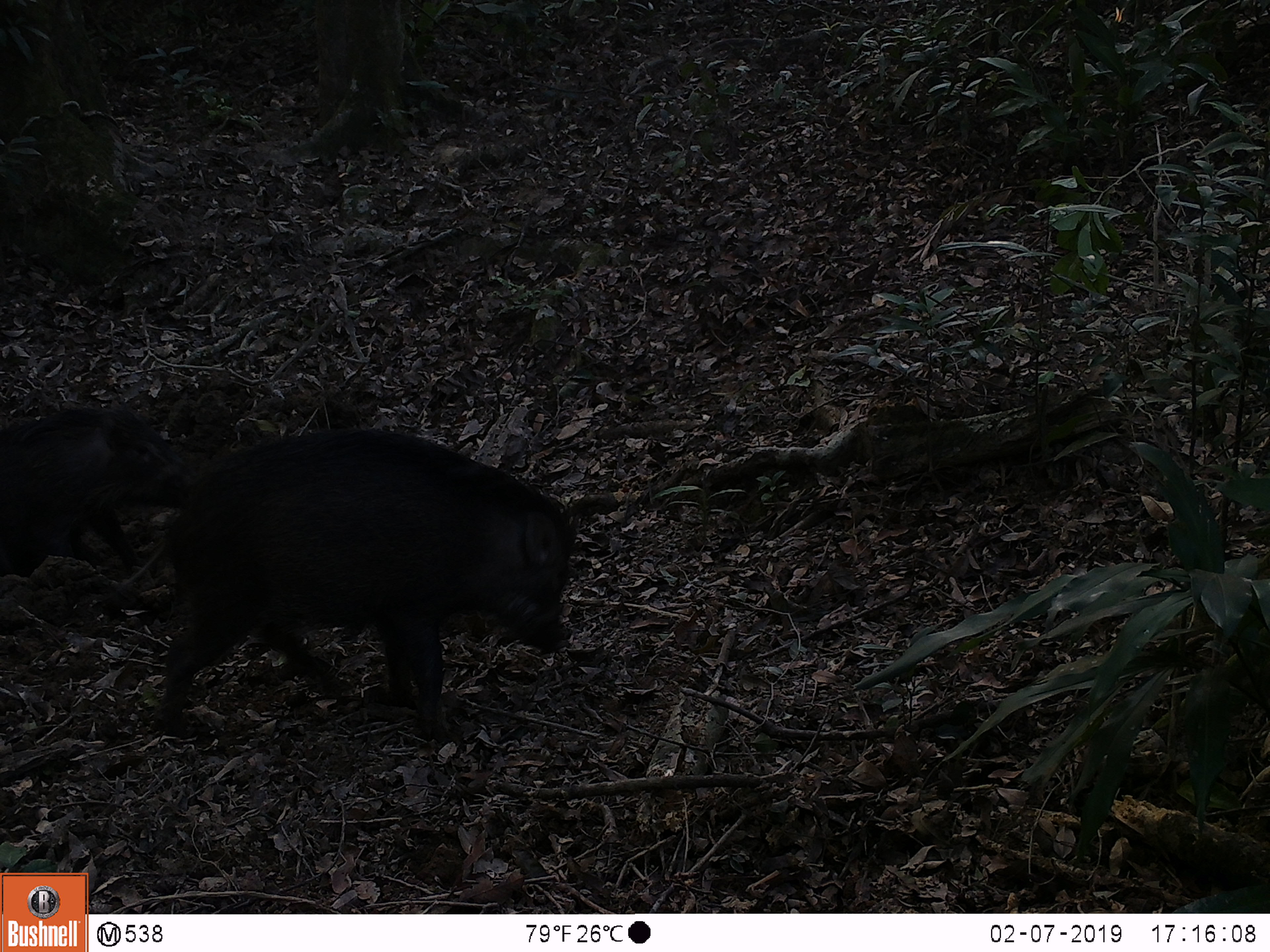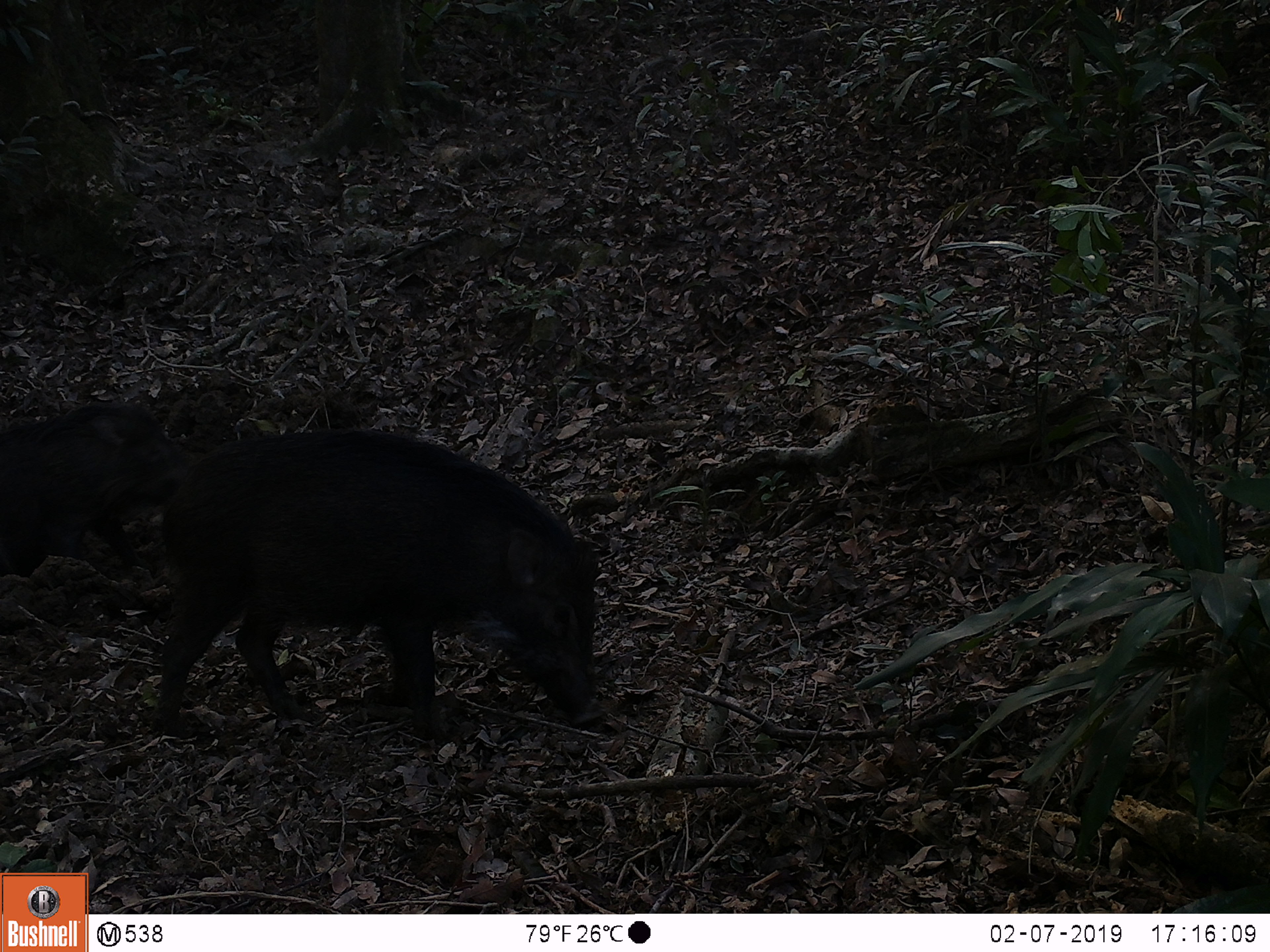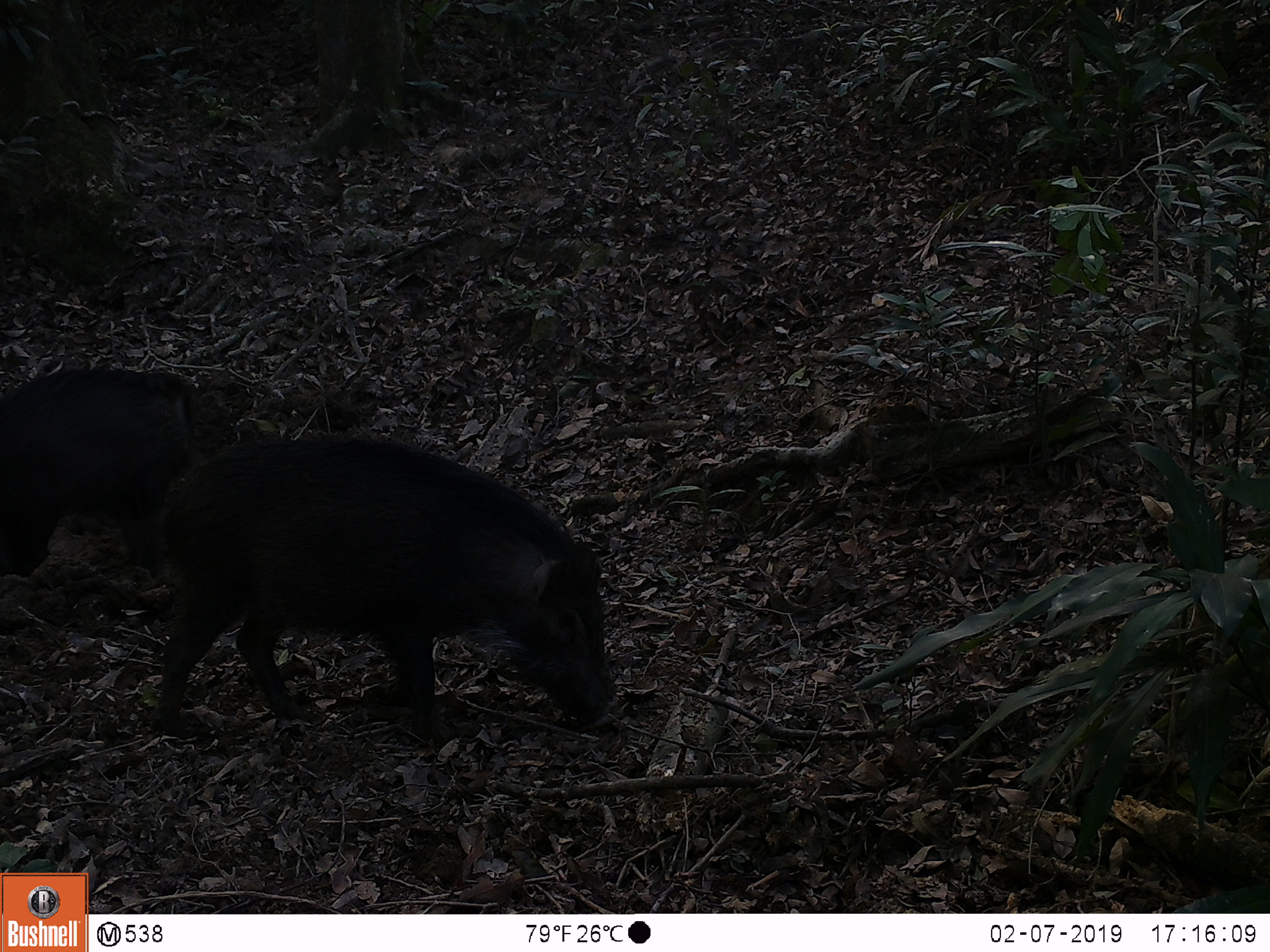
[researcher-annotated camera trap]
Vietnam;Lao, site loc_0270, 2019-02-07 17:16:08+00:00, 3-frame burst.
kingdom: Animalia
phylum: Chordata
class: Mammalia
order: Artiodactyla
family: Suidae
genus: Sus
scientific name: Sus scrofa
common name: eurasian wild pig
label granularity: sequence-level